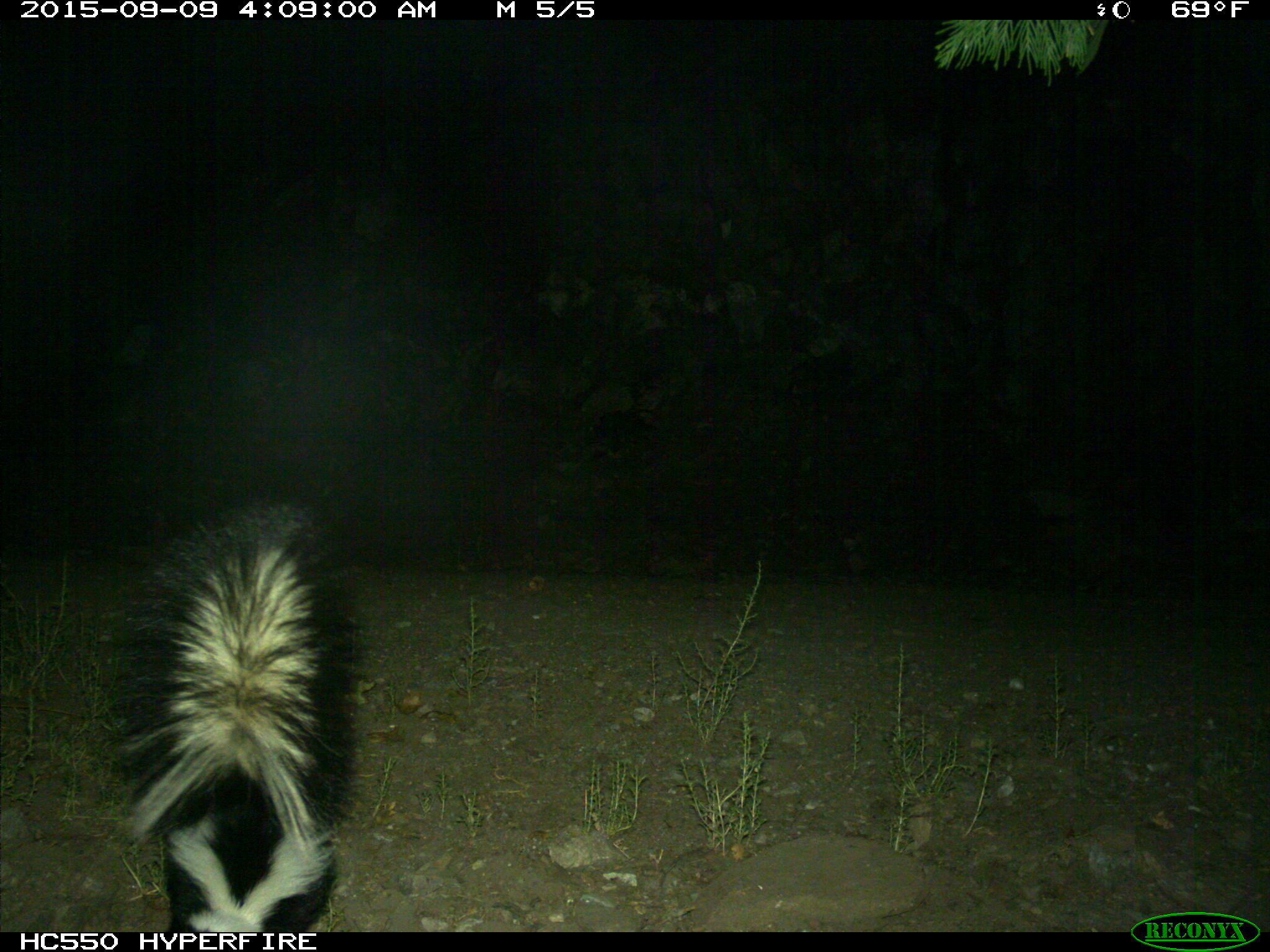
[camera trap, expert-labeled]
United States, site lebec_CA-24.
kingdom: Animalia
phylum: Chordata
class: Mammalia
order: Carnivora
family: Mephitidae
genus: Mephitis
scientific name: Mephitis mephitis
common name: striped skunk